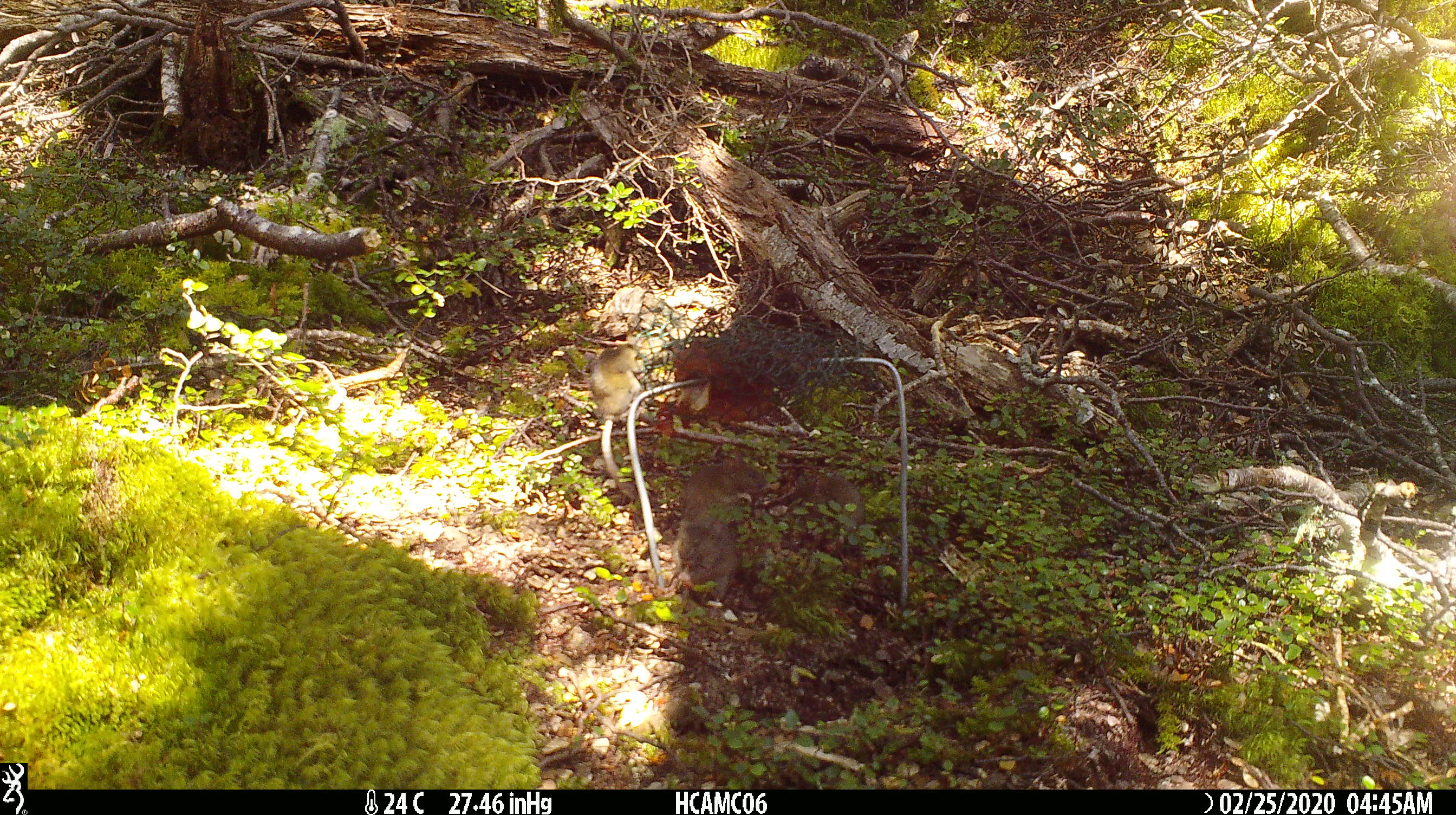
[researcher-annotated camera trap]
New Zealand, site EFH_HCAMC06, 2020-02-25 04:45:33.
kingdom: Animalia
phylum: Chordata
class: Mammalia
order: Rodentia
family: Muridae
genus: Mus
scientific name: Mus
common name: mouse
Mouse (Mus).